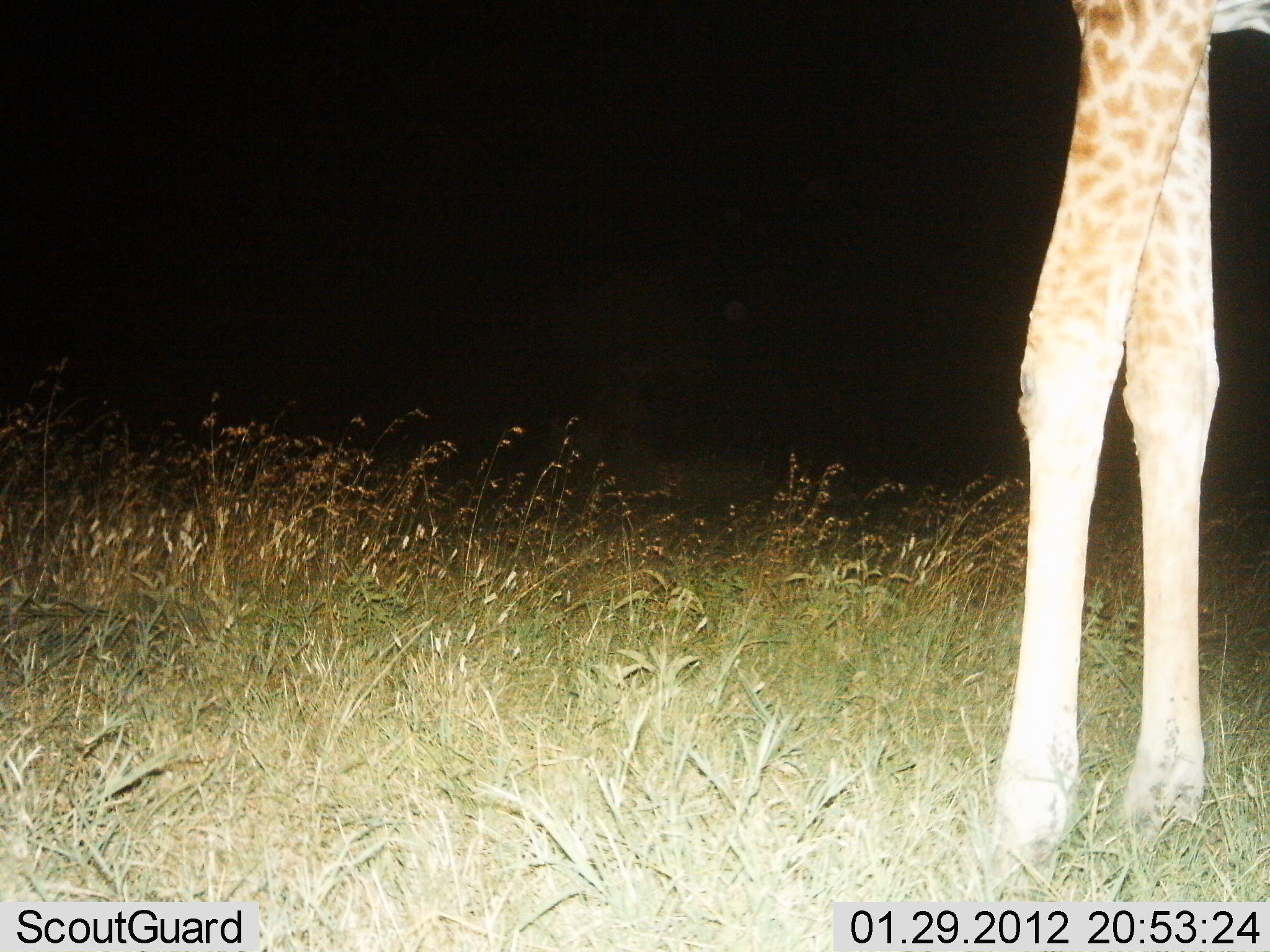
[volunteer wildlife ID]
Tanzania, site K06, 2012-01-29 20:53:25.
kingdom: Animalia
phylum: Chordata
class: Mammalia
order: Artiodactyla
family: Giraffidae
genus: Giraffa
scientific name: Giraffa camelopardalis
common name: giraffe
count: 1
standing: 96%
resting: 0%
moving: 4%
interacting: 0%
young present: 0%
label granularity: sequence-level